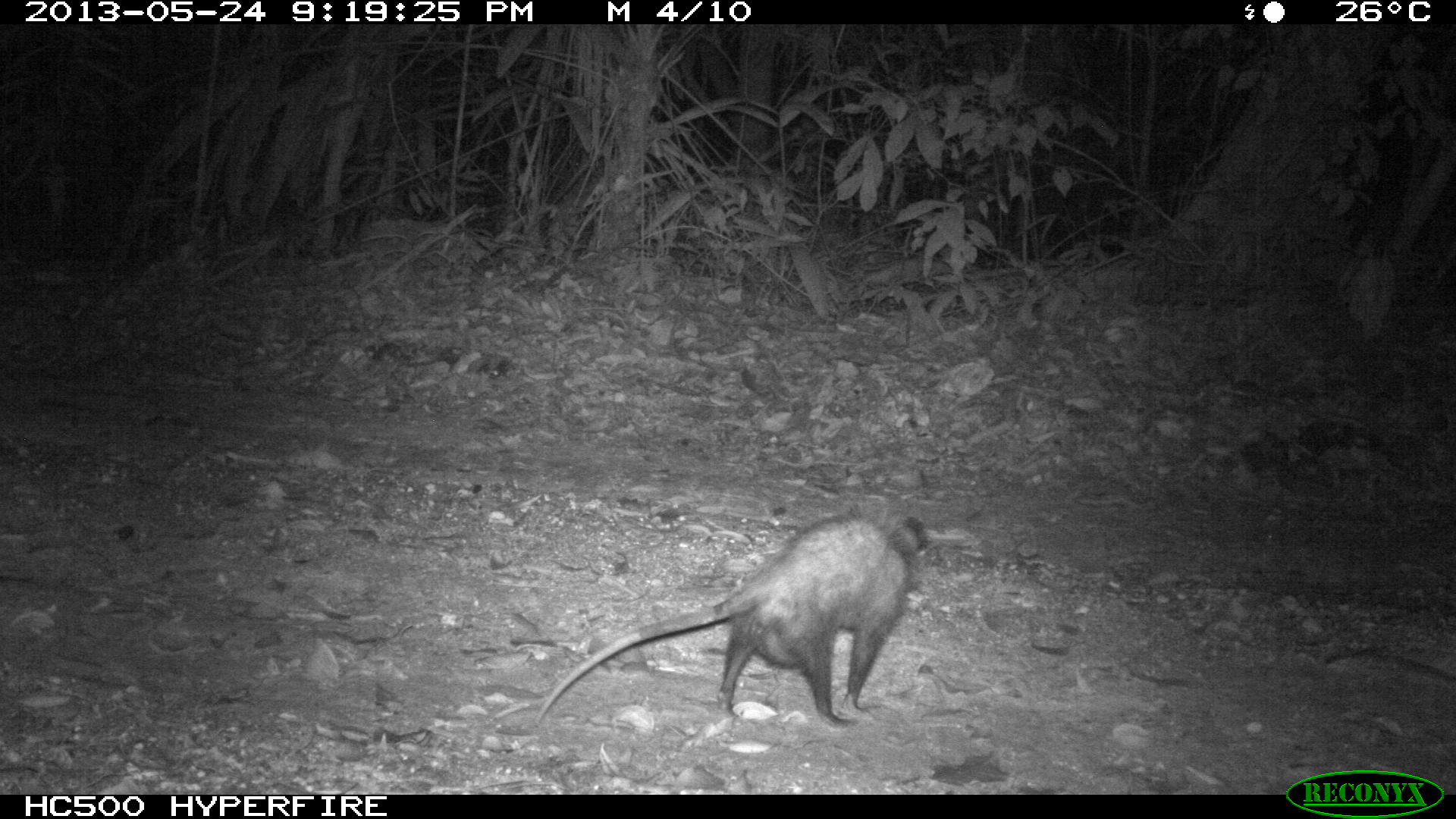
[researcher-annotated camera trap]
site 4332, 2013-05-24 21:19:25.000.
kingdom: Animalia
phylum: Chordata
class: Mammalia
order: Didelphimorphia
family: Didelphidae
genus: Philander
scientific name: Philander opossum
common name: gray four-eyed opossum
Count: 1.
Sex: female.